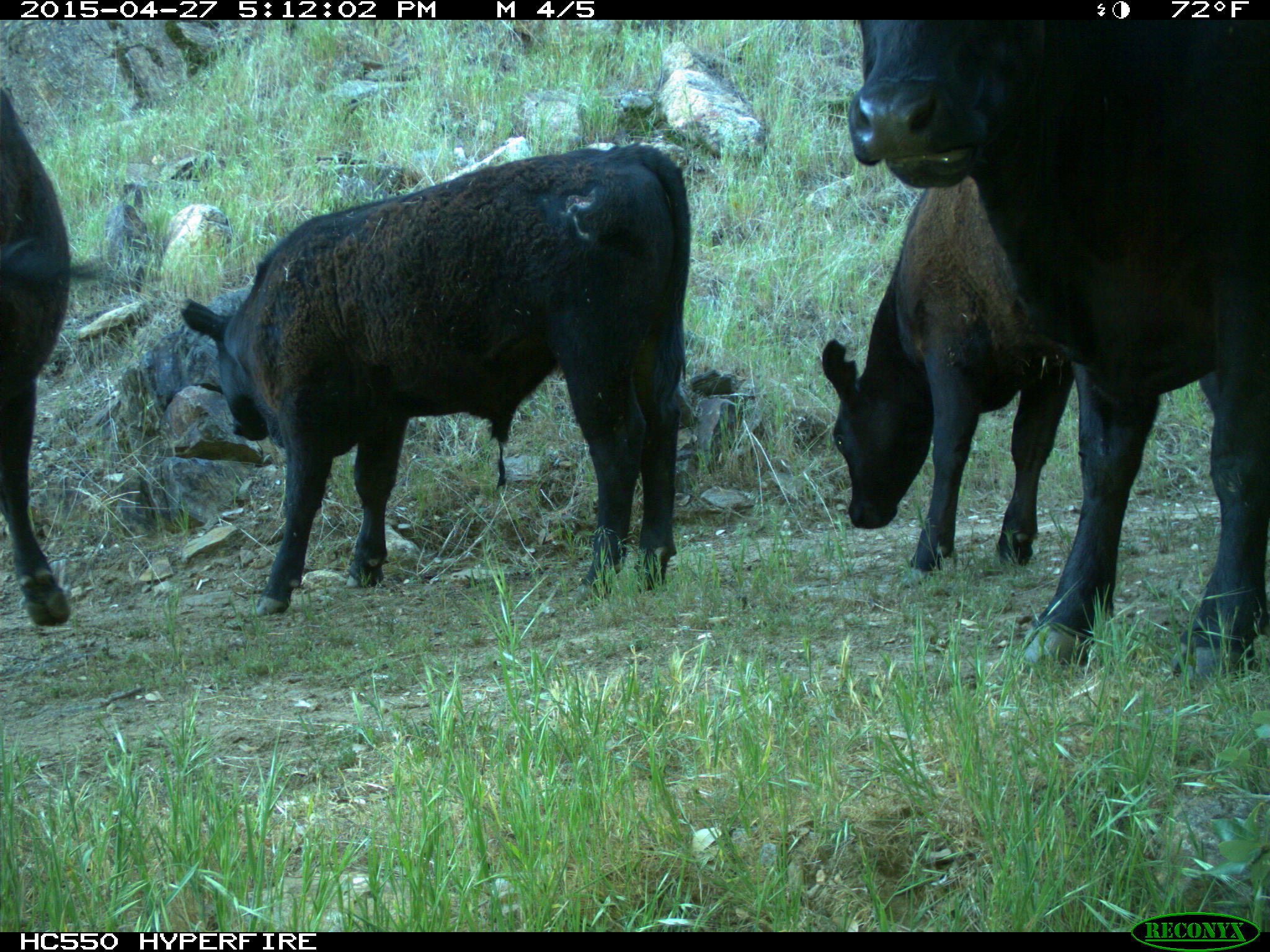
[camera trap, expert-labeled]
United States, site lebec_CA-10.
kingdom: Animalia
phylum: Chordata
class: Mammalia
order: Artiodactyla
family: Bovidae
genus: Bos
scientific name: Bos taurus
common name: domestic cow